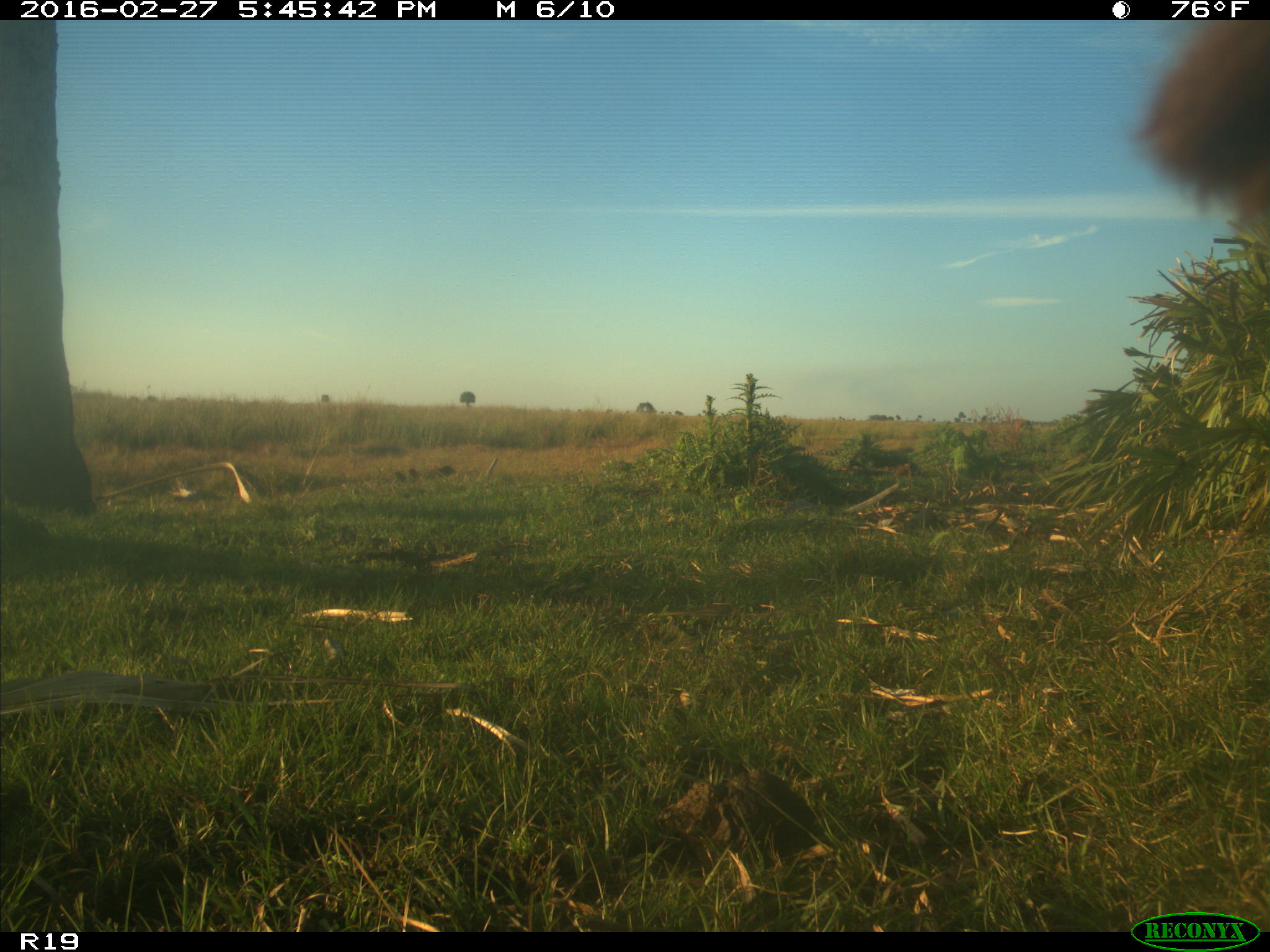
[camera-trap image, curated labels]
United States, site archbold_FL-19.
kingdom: Animalia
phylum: Chordata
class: Mammalia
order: Artiodactyla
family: Bovidae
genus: Bos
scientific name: Bos taurus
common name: domestic cow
Bos taurus (domestic cow).